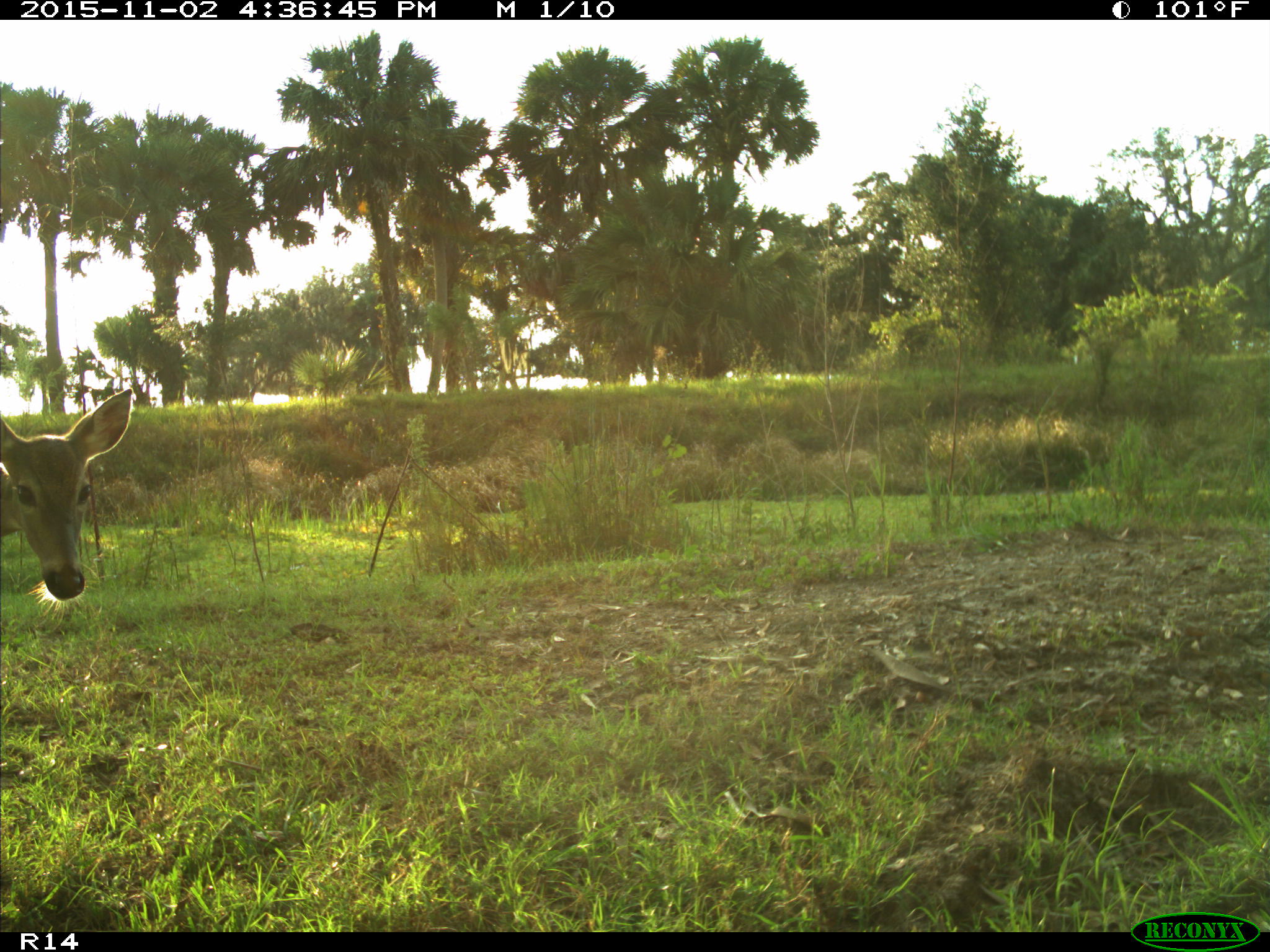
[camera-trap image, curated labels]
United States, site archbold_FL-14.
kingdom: Animalia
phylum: Chordata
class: Mammalia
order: Artiodactyla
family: Cervidae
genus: Odocoileus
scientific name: Odocoileus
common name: deer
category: unidentified deer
Unidentified deer (deer) (Odocoileus).